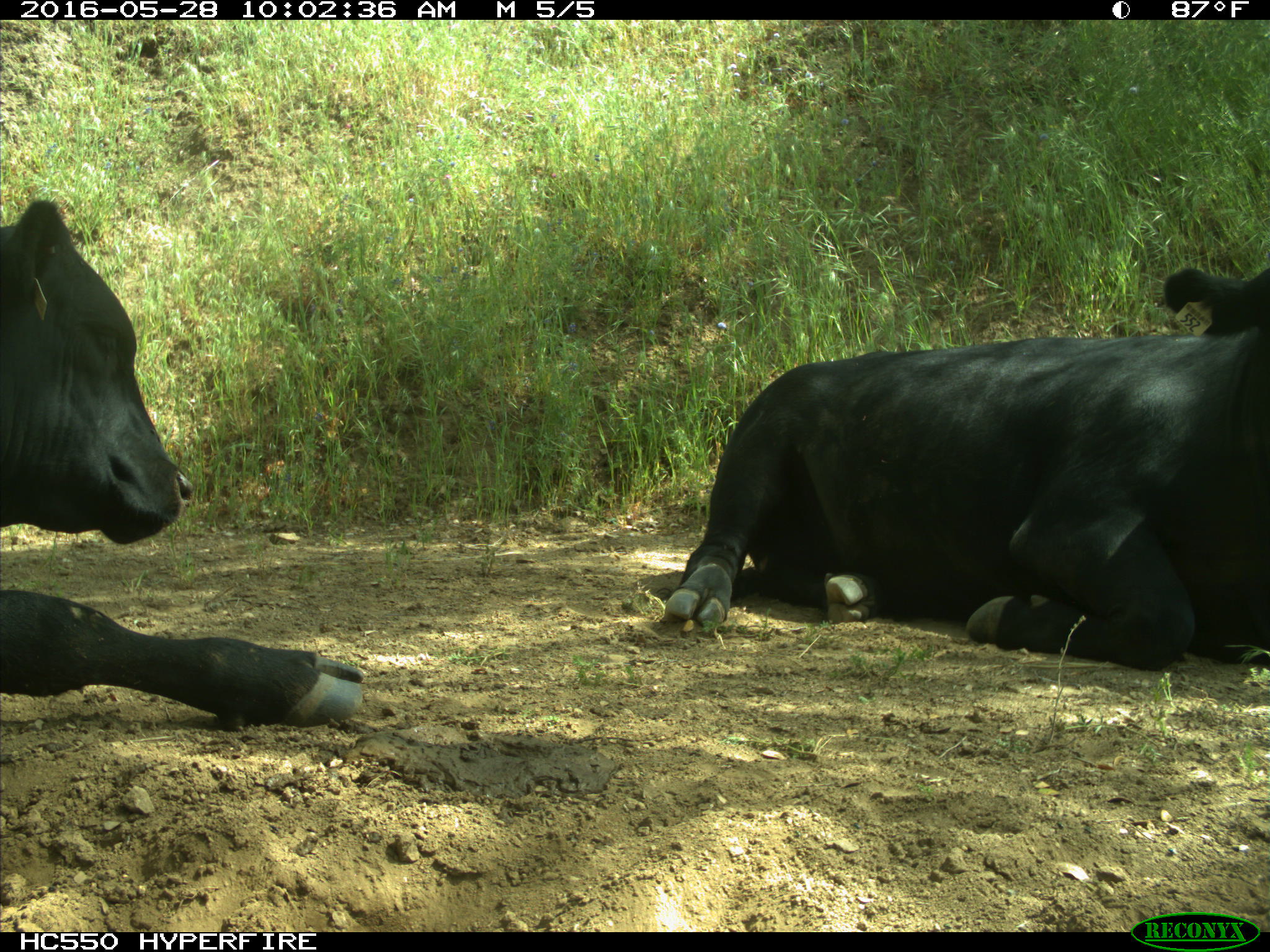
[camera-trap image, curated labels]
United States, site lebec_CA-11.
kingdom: Animalia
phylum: Chordata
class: Mammalia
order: Artiodactyla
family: Bovidae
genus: Bos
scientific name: Bos taurus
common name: domestic cow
Bos taurus (domestic cow).